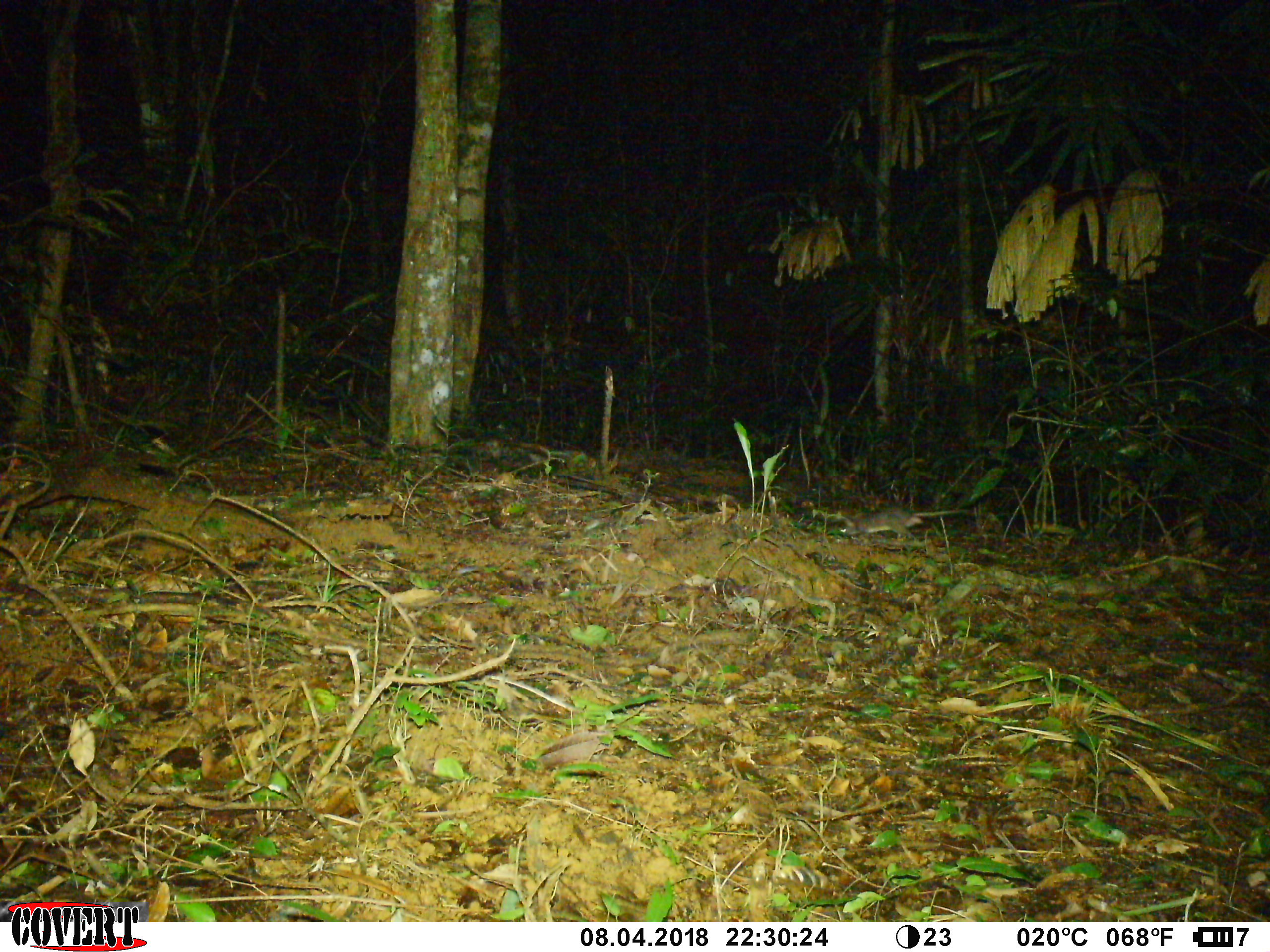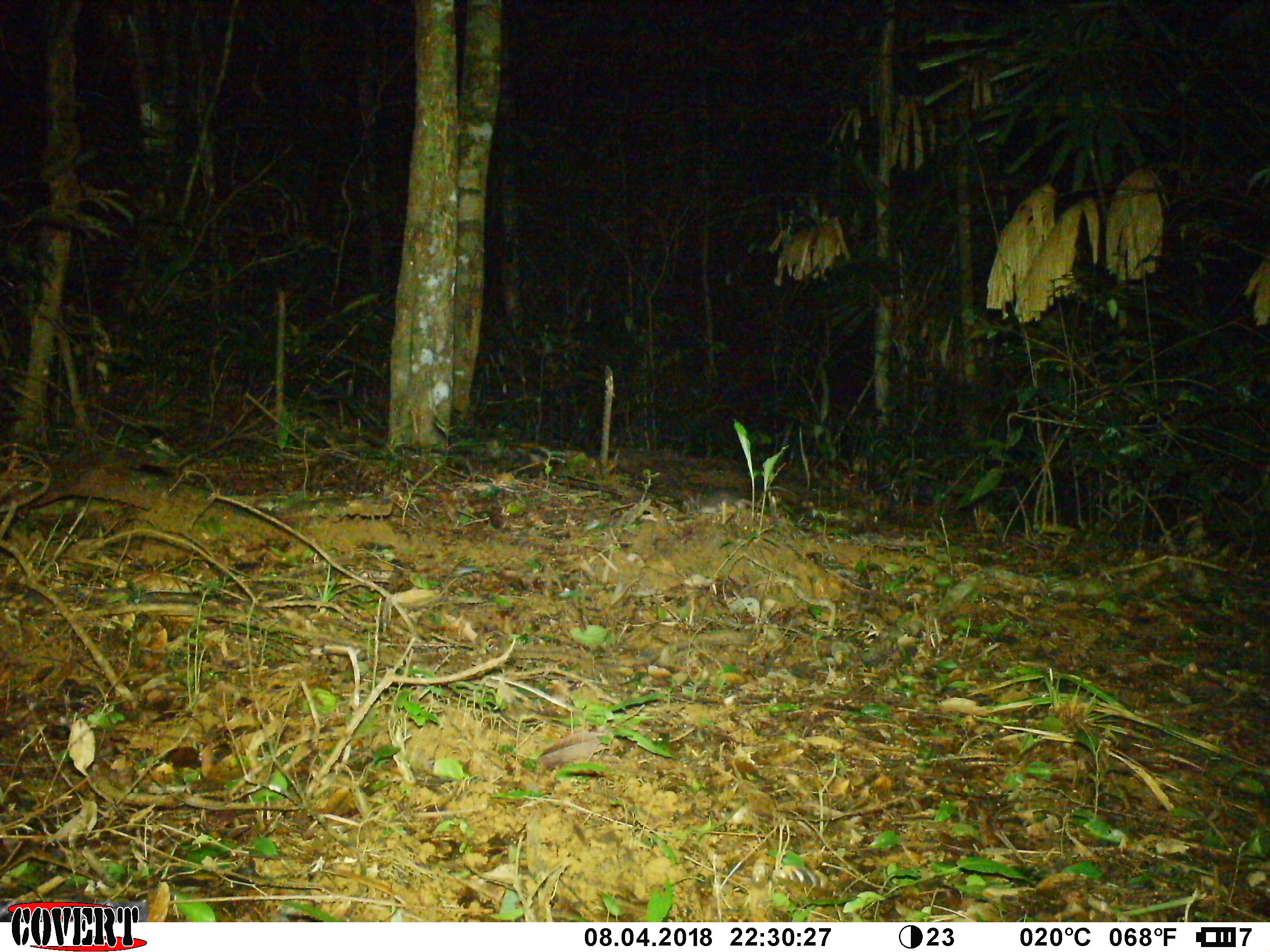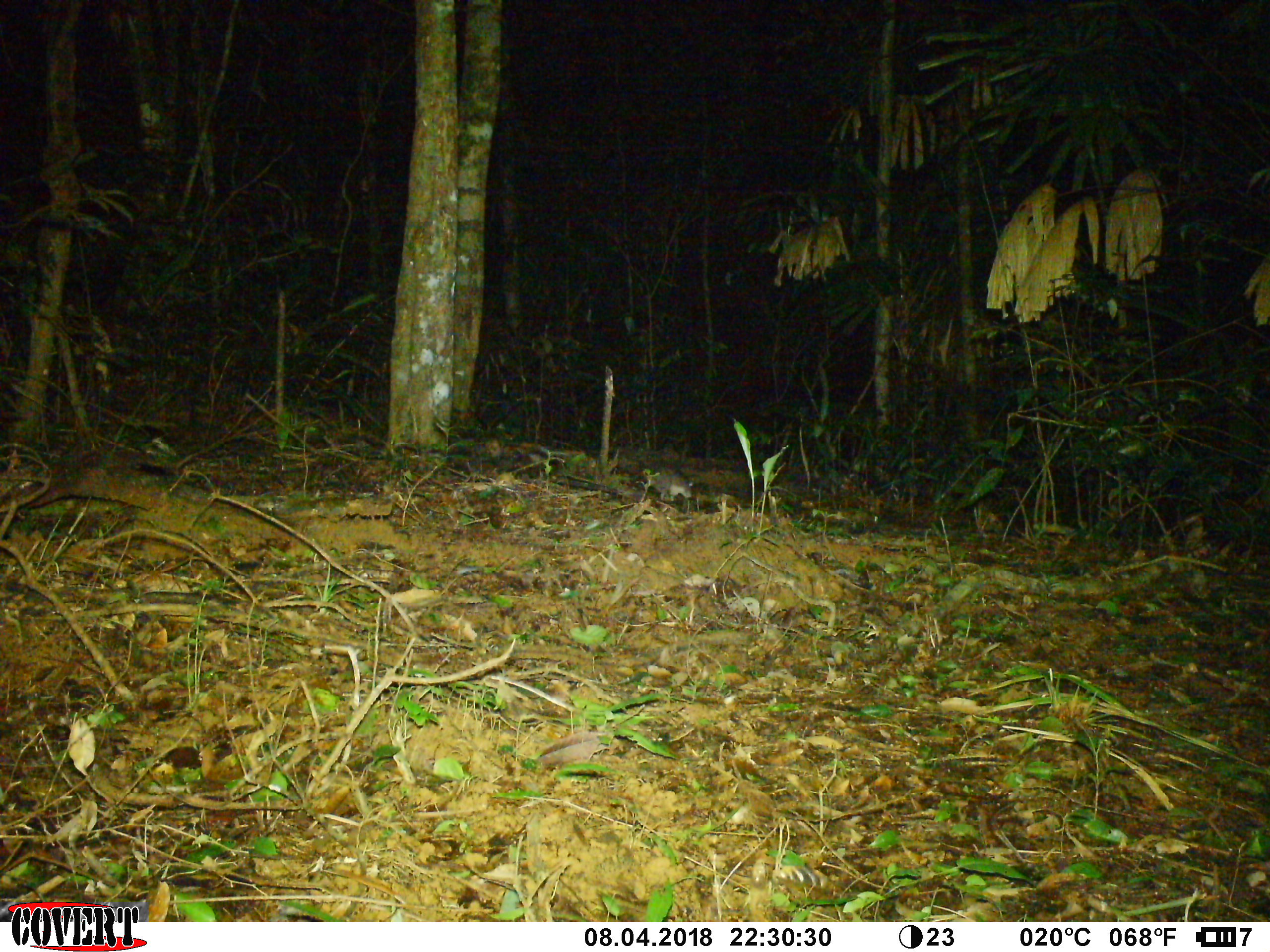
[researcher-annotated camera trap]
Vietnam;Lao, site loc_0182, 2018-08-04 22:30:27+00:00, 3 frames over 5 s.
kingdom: Animalia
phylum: Chordata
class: Mammalia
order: Artiodactyla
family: Cervidae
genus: Muntiacus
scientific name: Muntiacus vuquangensis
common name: large-antlered muntjac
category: large antlered muntjac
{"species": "large antlered muntjac (large-antlered muntjac) (Muntiacus vuquangensis)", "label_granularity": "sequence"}